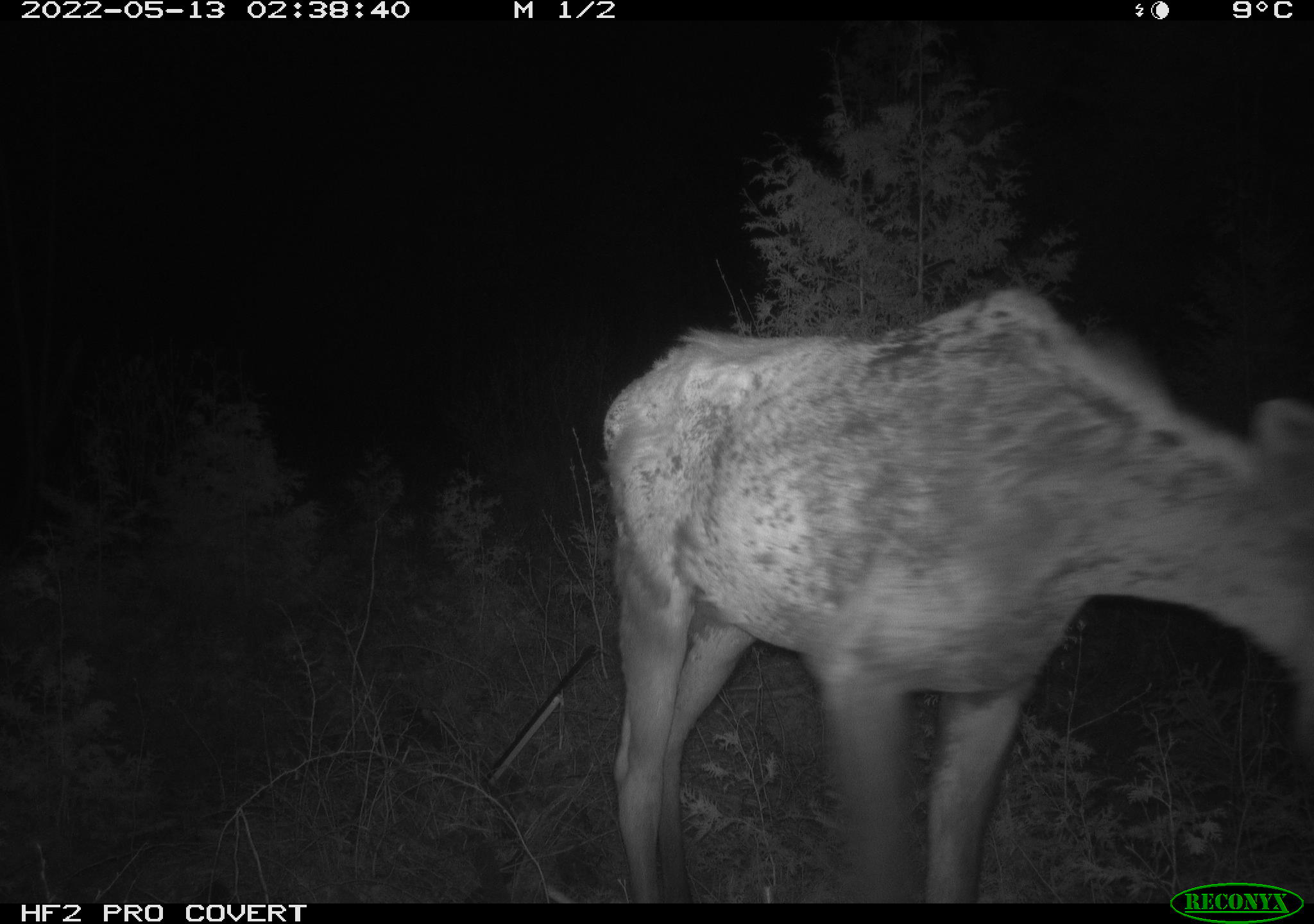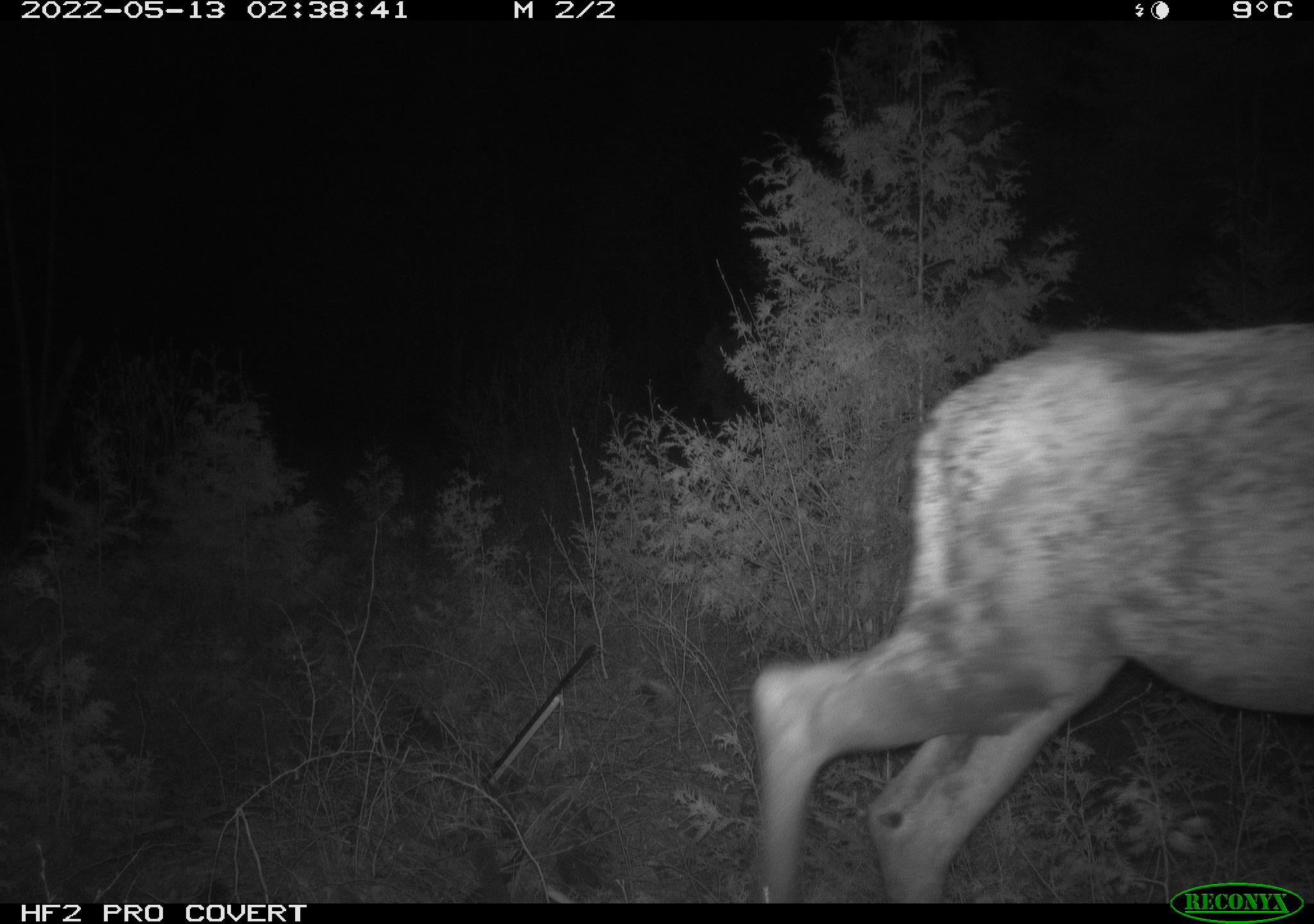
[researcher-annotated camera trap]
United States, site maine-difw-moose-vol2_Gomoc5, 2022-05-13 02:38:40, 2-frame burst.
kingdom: Animalia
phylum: Chordata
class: Mammalia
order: Artiodactyla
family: Cervidae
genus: Alces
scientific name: Alces alces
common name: moose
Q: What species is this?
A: Moose (Alces alces).